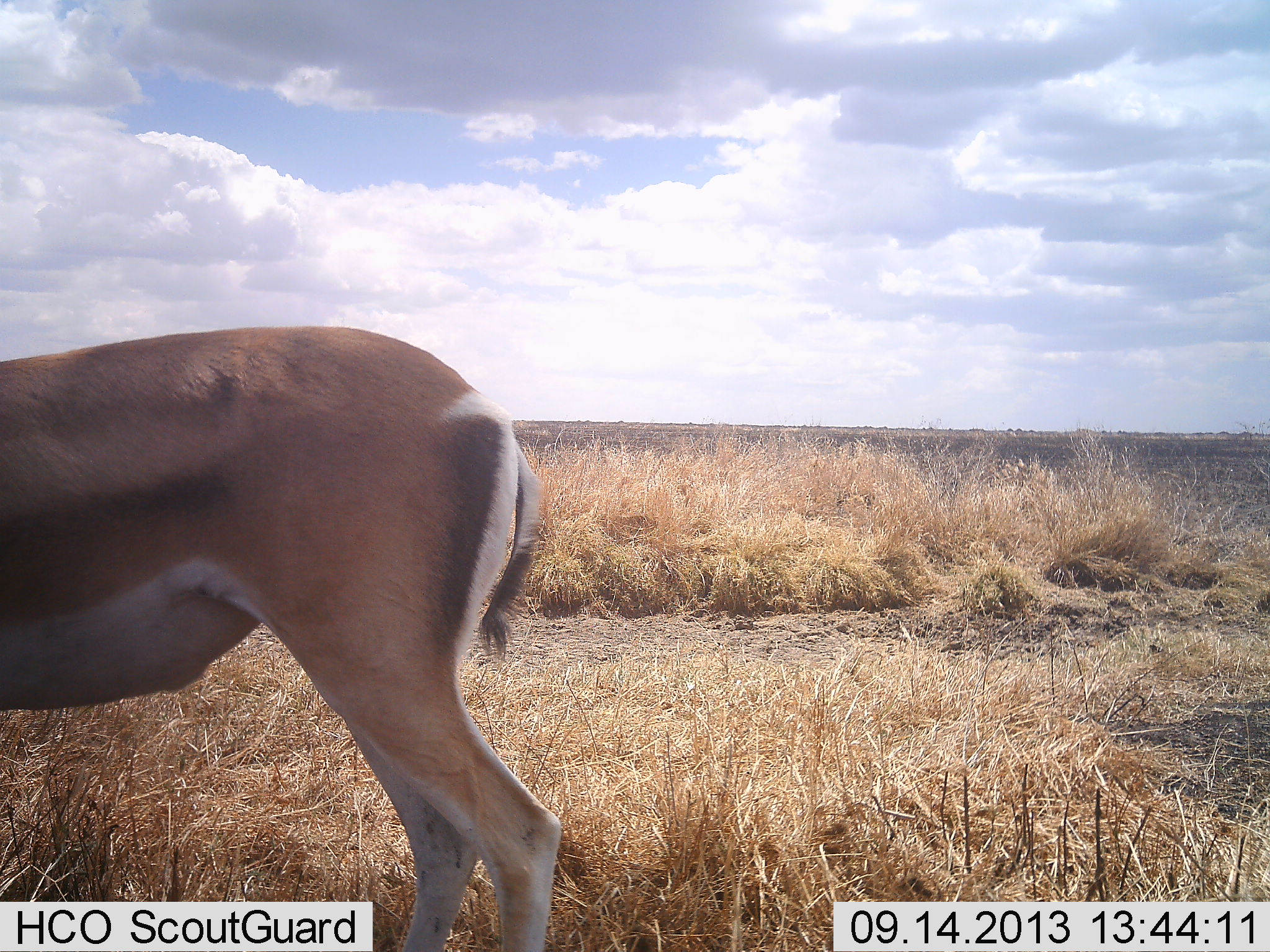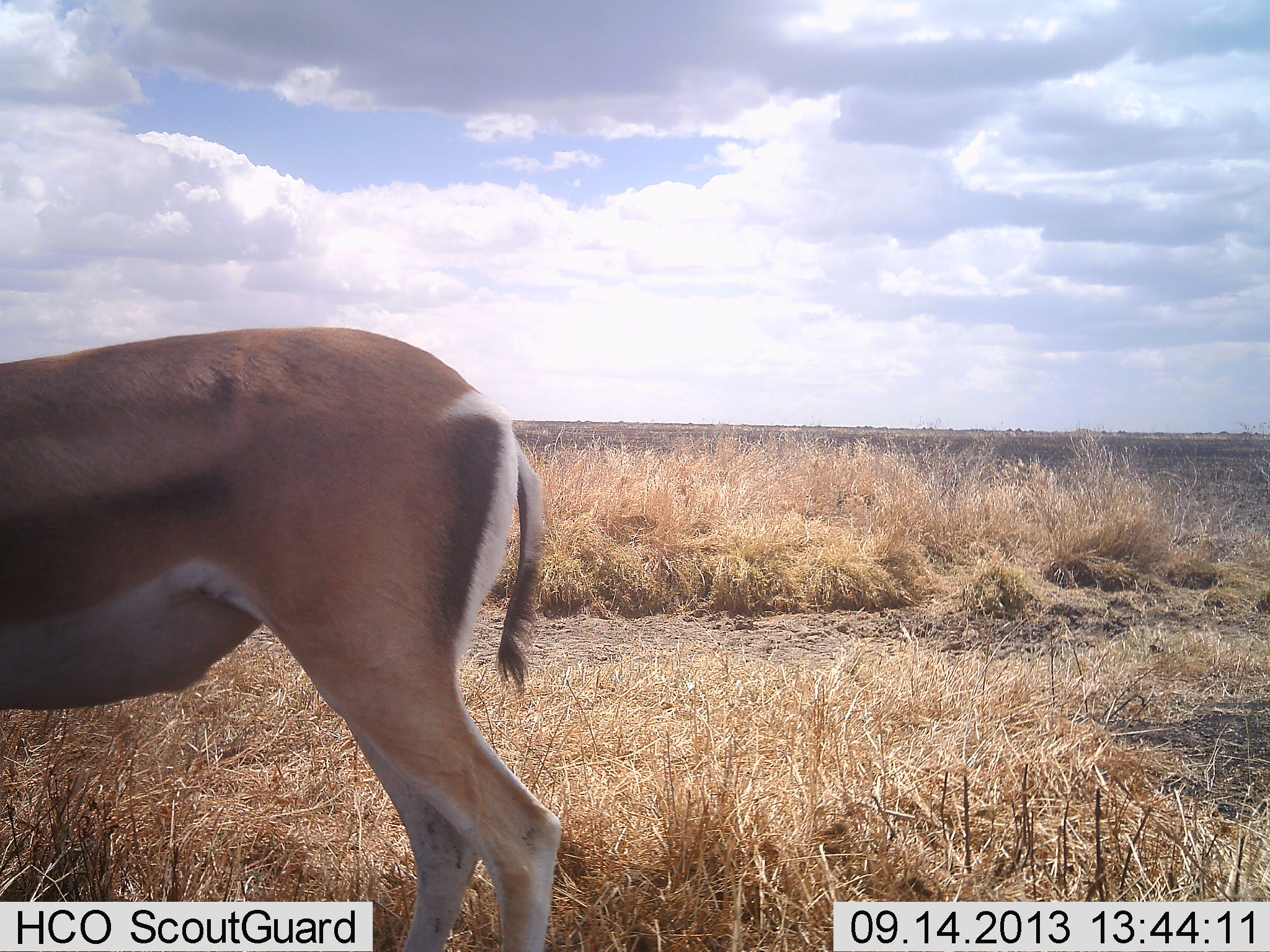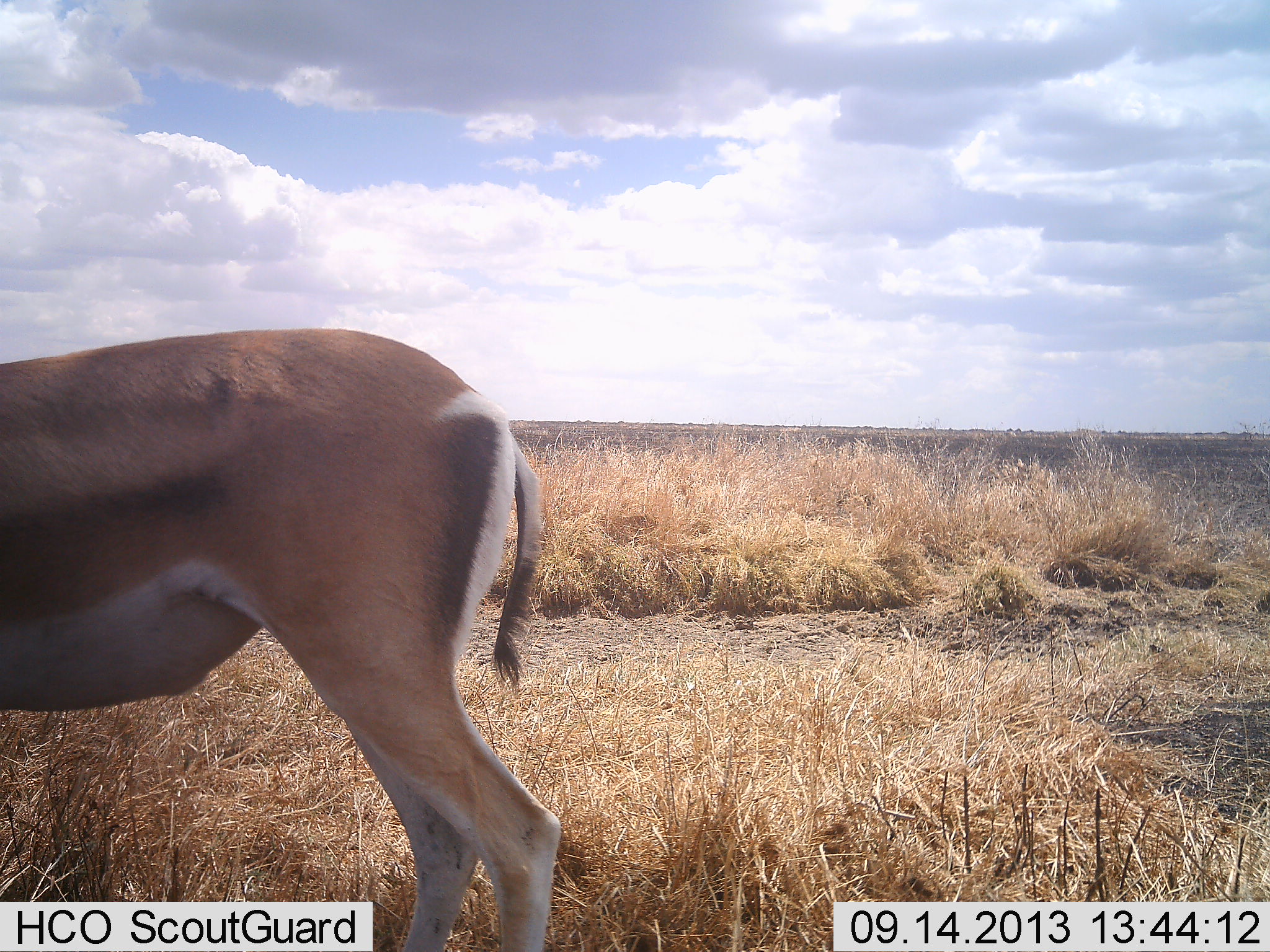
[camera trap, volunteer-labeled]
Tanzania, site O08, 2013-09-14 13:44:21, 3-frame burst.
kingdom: Animalia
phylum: Chordata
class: Mammalia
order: Artiodactyla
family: Bovidae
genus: Nanger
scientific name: Nanger granti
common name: grant's gazelle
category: gazellegrants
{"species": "gazellegrants (grant's gazelle) (Nanger granti)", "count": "1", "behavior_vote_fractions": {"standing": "100%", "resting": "0%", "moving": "0%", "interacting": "0%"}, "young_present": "0%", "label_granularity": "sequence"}